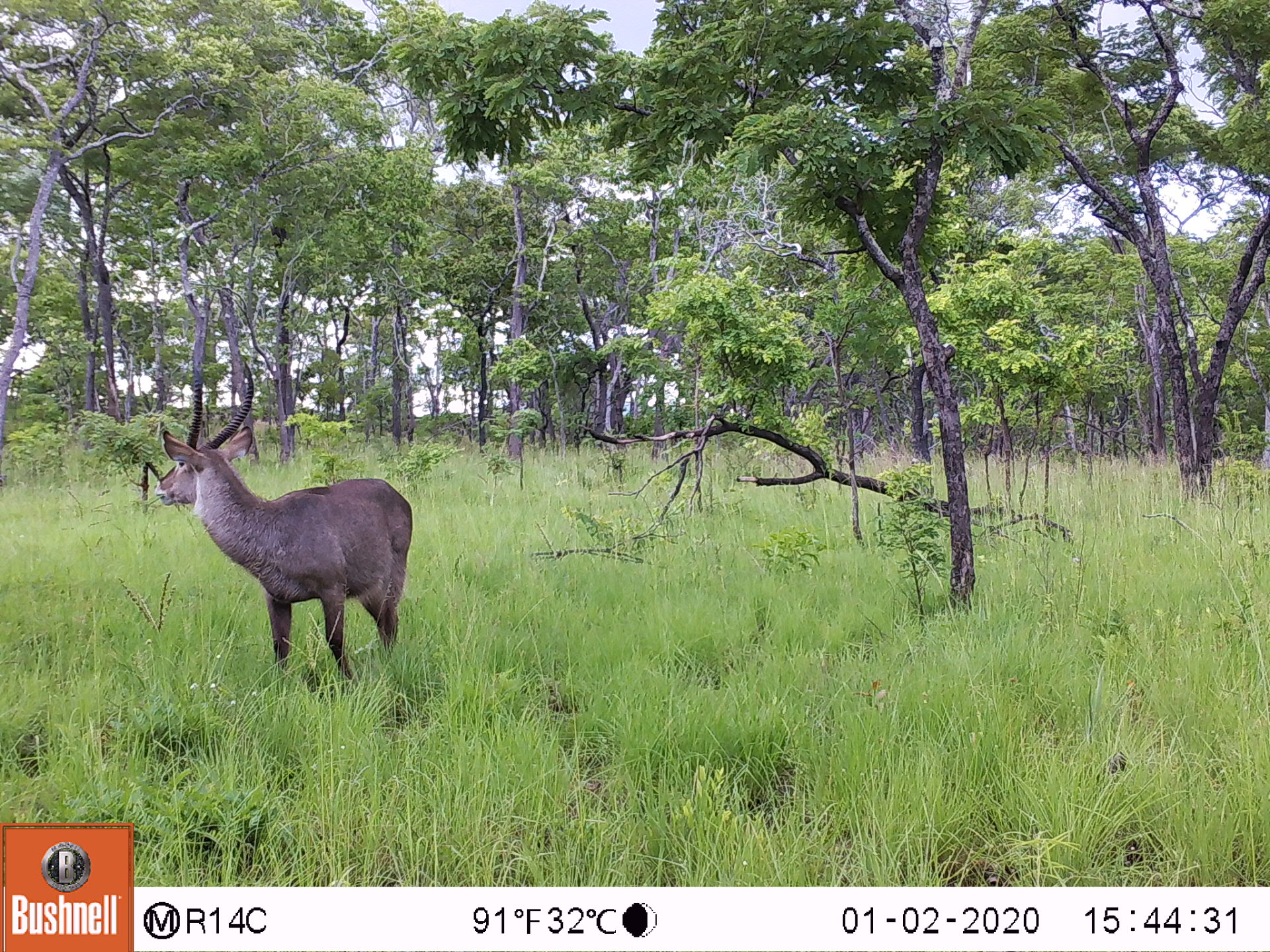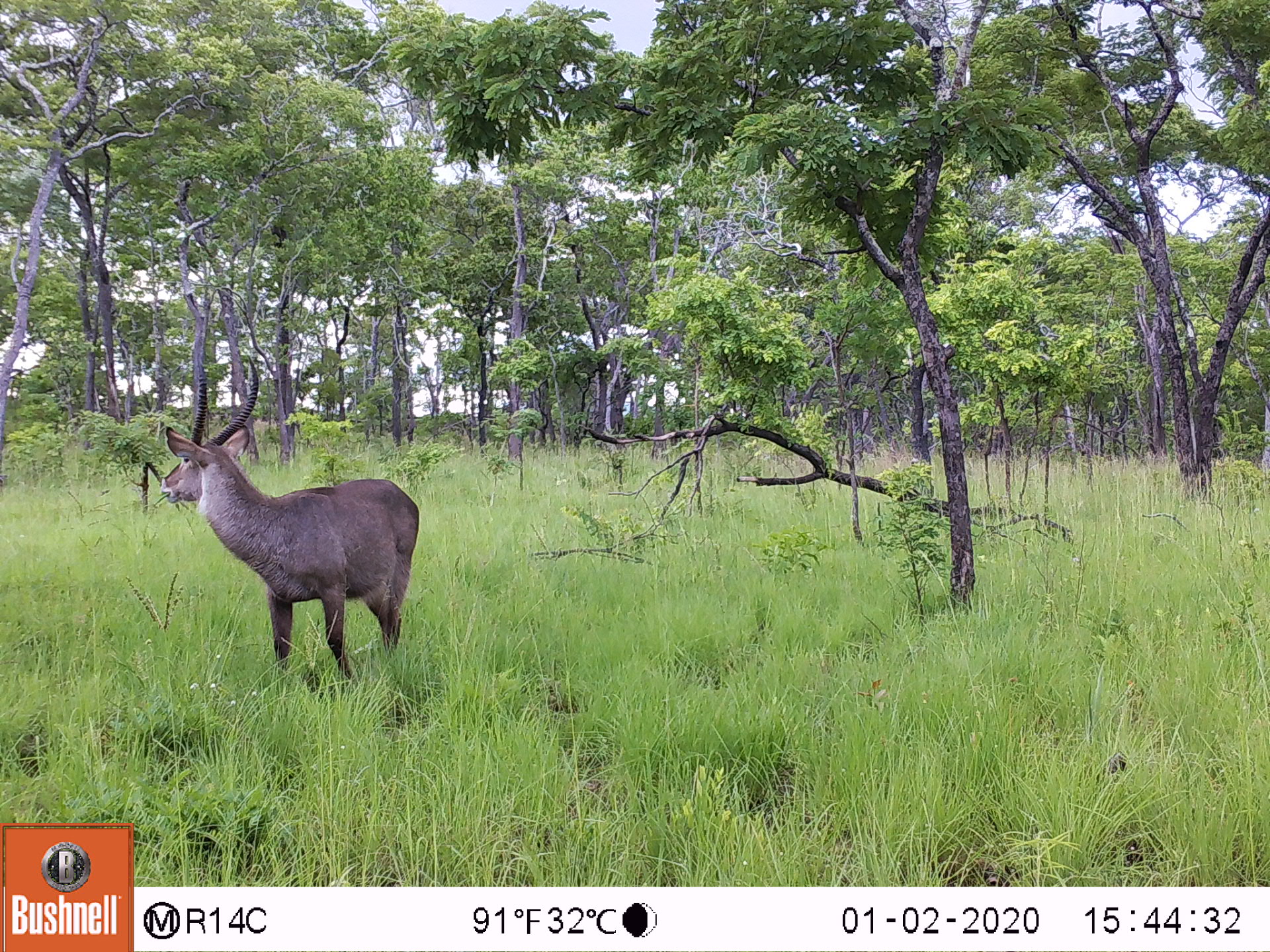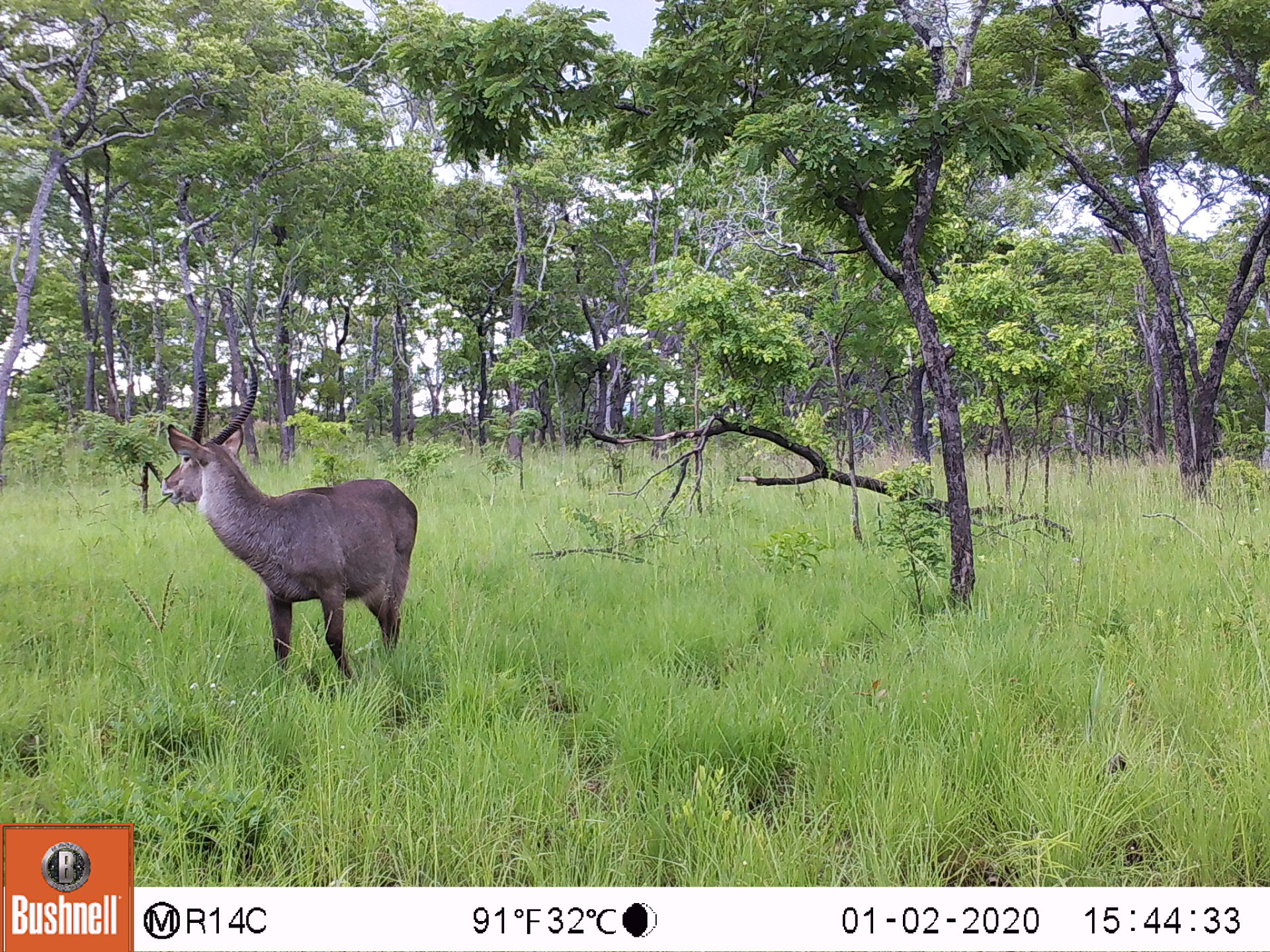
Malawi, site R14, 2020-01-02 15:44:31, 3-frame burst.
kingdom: Animalia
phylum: Chordata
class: Mammalia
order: Artiodactyla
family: Bovidae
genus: Kobus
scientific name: Kobus ellipsiprymnus ellipsiprymnus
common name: common waterbuck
Common waterbuck (Kobus ellipsiprymnus ellipsiprymnus), count 1.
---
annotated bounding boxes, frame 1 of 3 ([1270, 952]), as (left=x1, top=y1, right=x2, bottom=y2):
common waterbuck: (left=157, top=355, right=413, bottom=678)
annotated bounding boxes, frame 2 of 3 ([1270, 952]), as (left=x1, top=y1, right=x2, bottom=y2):
common waterbuck: (left=158, top=359, right=420, bottom=685)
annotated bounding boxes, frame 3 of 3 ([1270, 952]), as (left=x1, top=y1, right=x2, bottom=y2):
common waterbuck: (left=157, top=360, right=416, bottom=670)